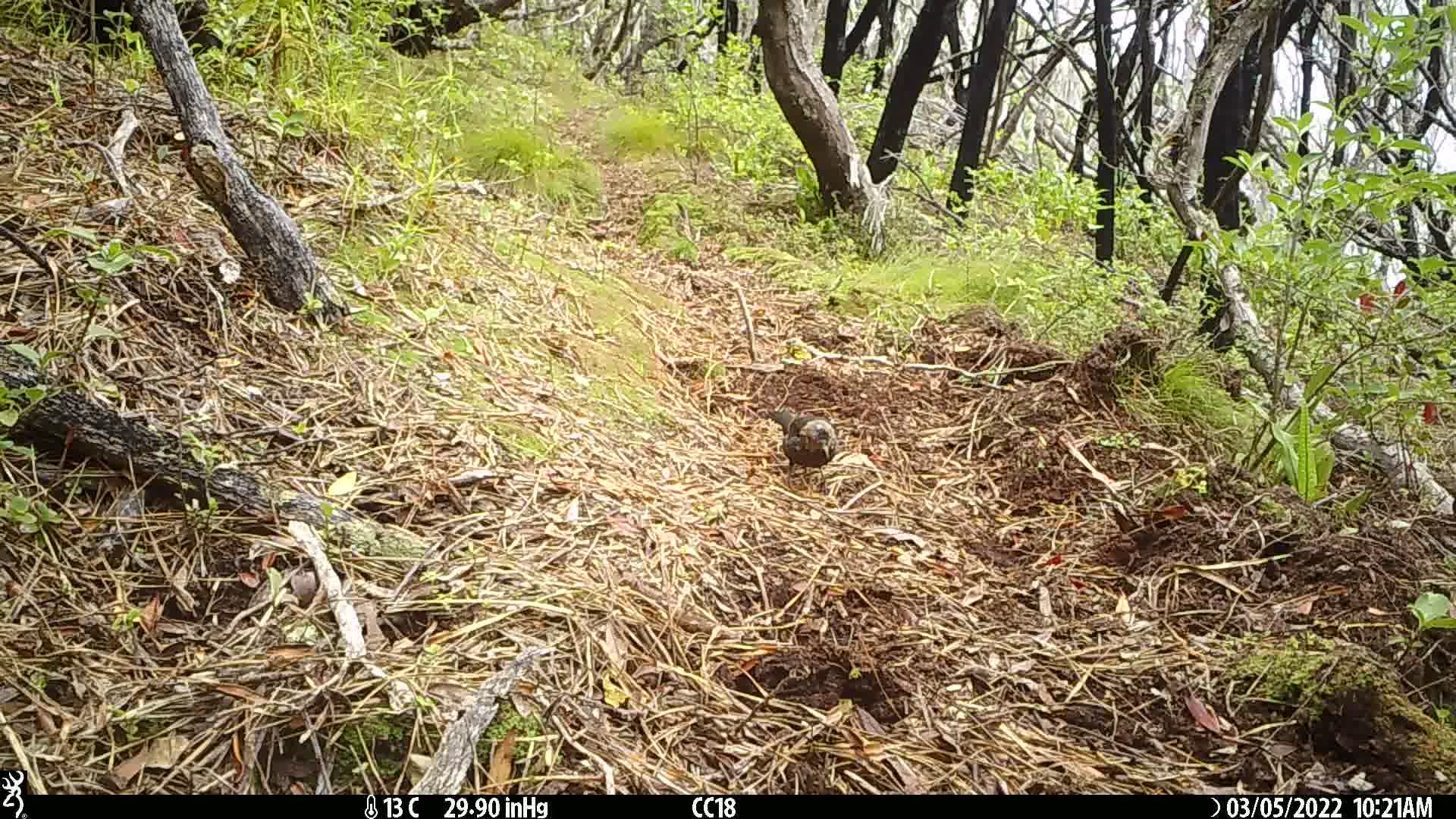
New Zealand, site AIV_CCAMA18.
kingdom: Animalia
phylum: Chordata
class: Aves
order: Passeriformes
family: Turdidae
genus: Turdus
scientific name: Turdus merula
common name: eurasian blackbird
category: blackbird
Blackbird (eurasian blackbird) (Turdus merula).